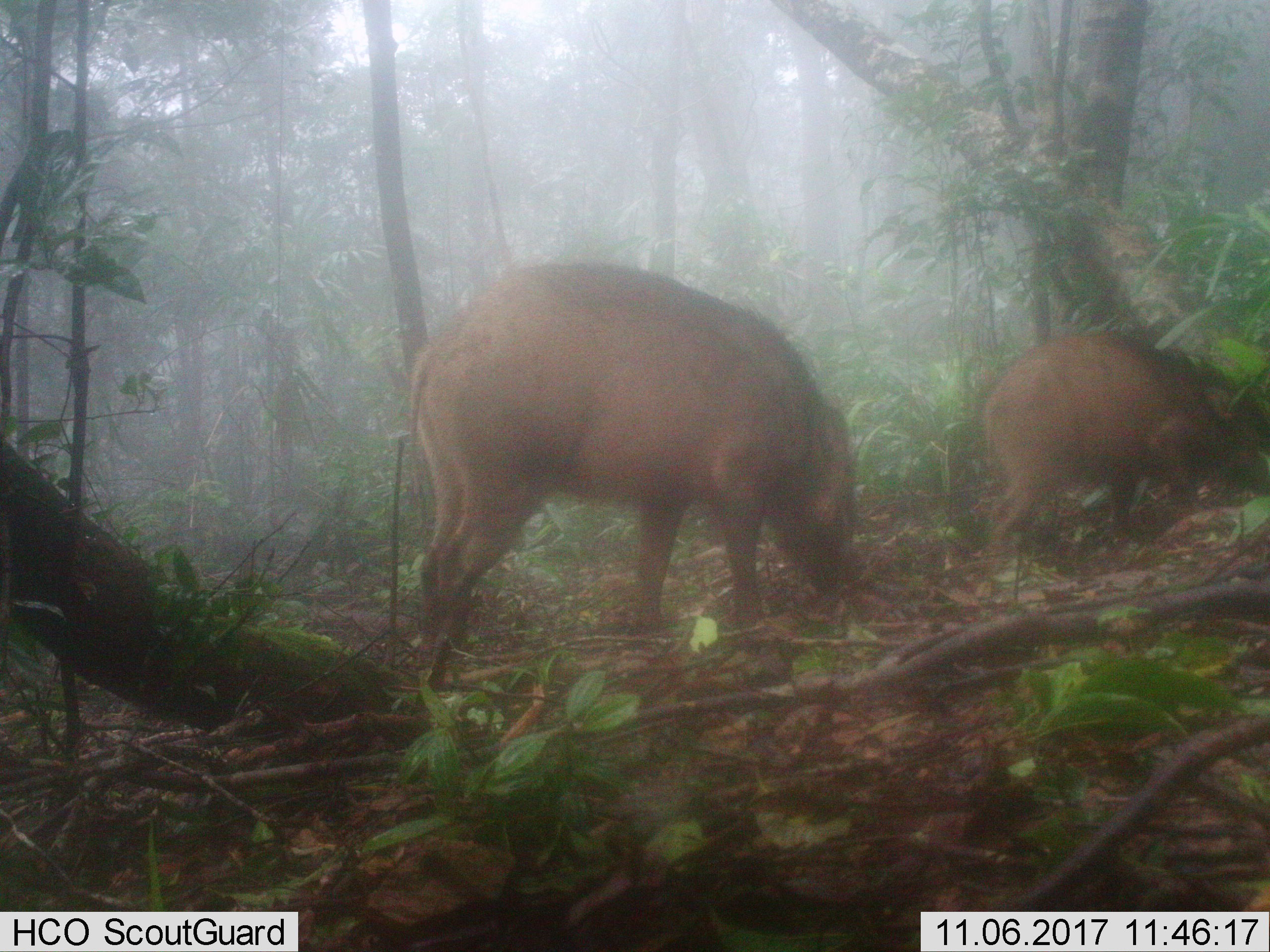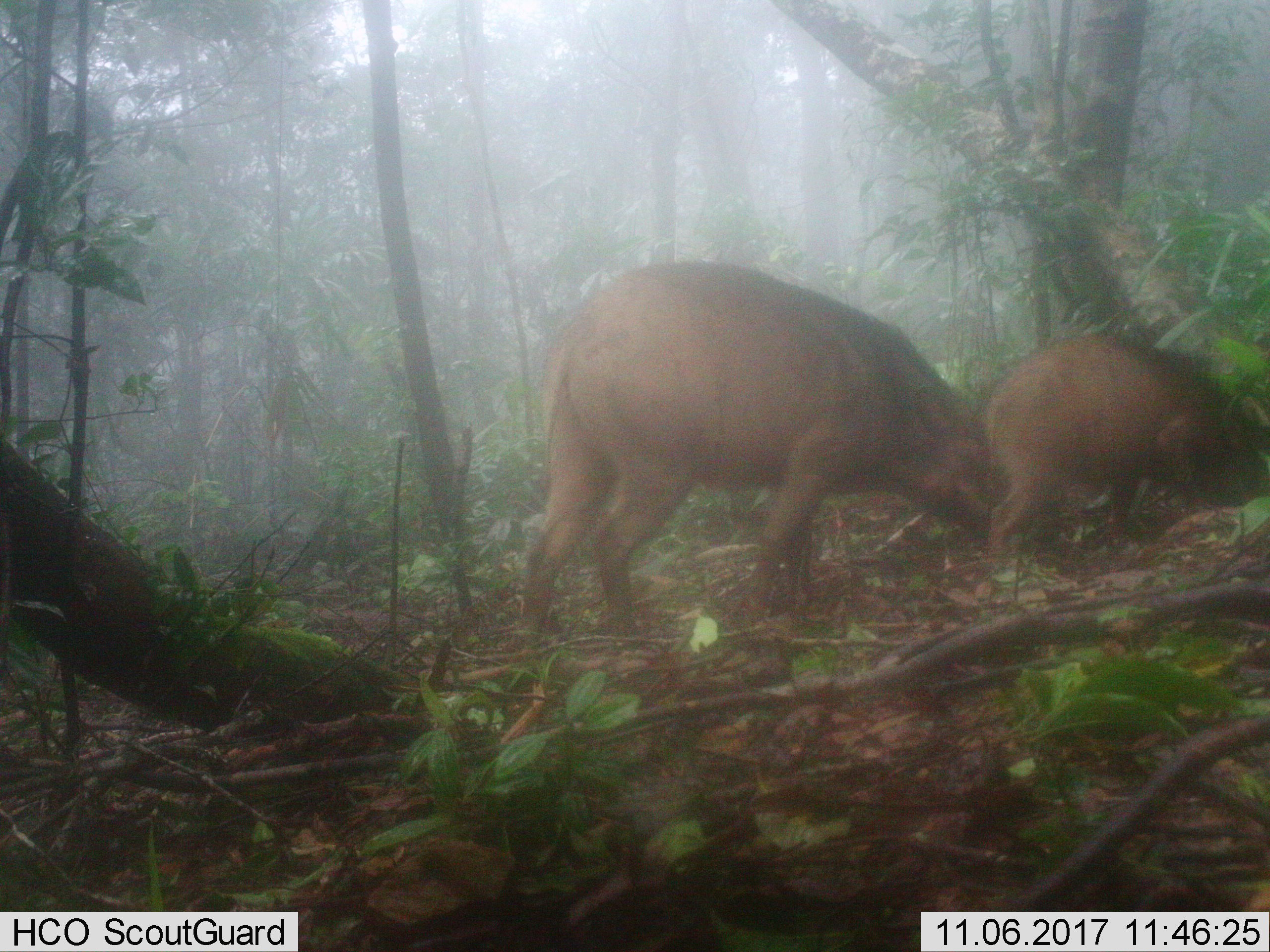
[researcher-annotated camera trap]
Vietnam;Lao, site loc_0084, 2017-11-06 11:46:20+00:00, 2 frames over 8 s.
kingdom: Animalia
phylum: Chordata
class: Mammalia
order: Artiodactyla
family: Suidae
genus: Sus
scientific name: Sus scrofa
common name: eurasian wild pig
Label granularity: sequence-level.